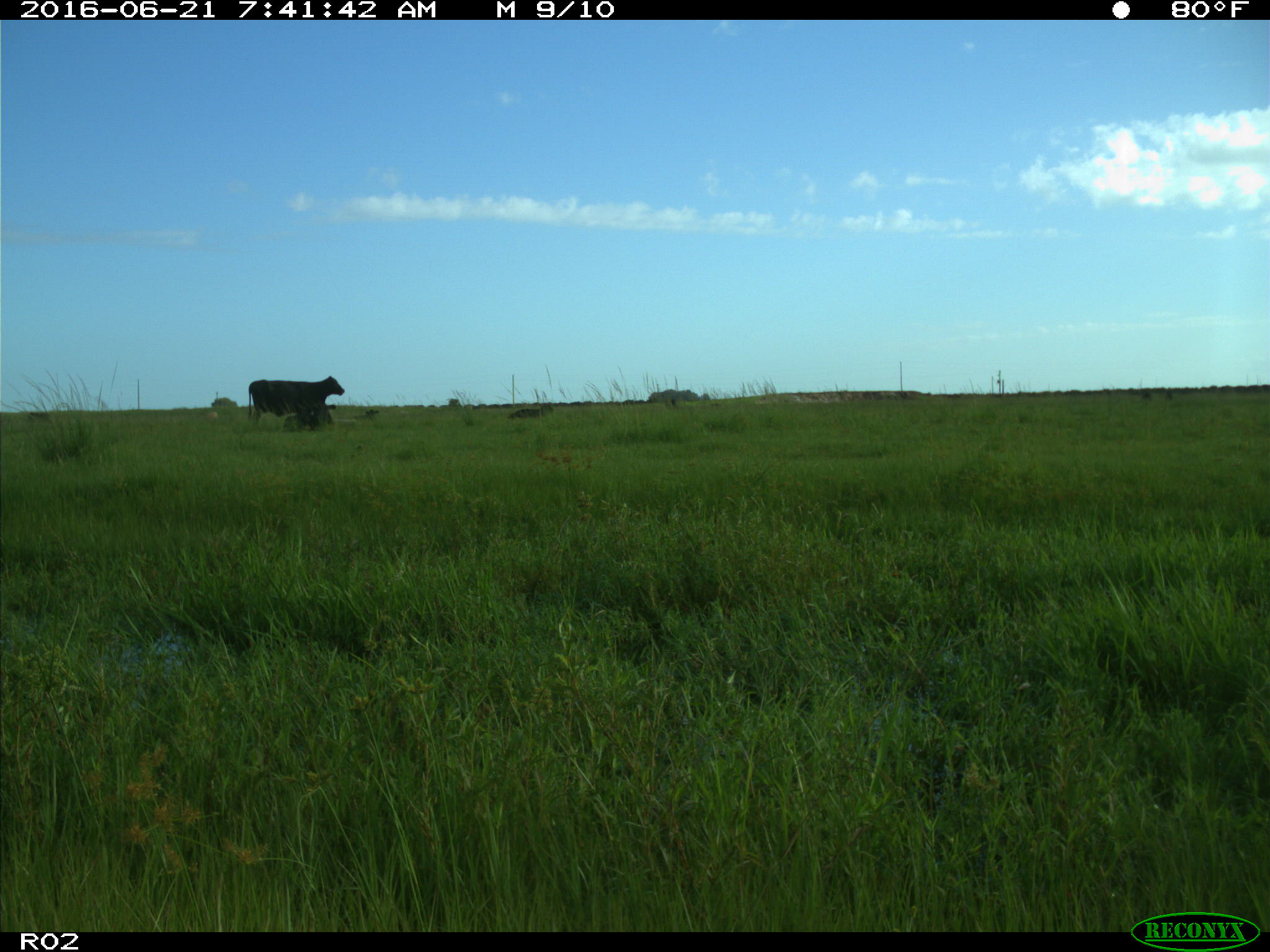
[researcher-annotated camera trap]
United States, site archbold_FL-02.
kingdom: Animalia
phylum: Chordata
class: Mammalia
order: Artiodactyla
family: Bovidae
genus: Bos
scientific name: Bos taurus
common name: domestic cow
Bos taurus (domestic cow).